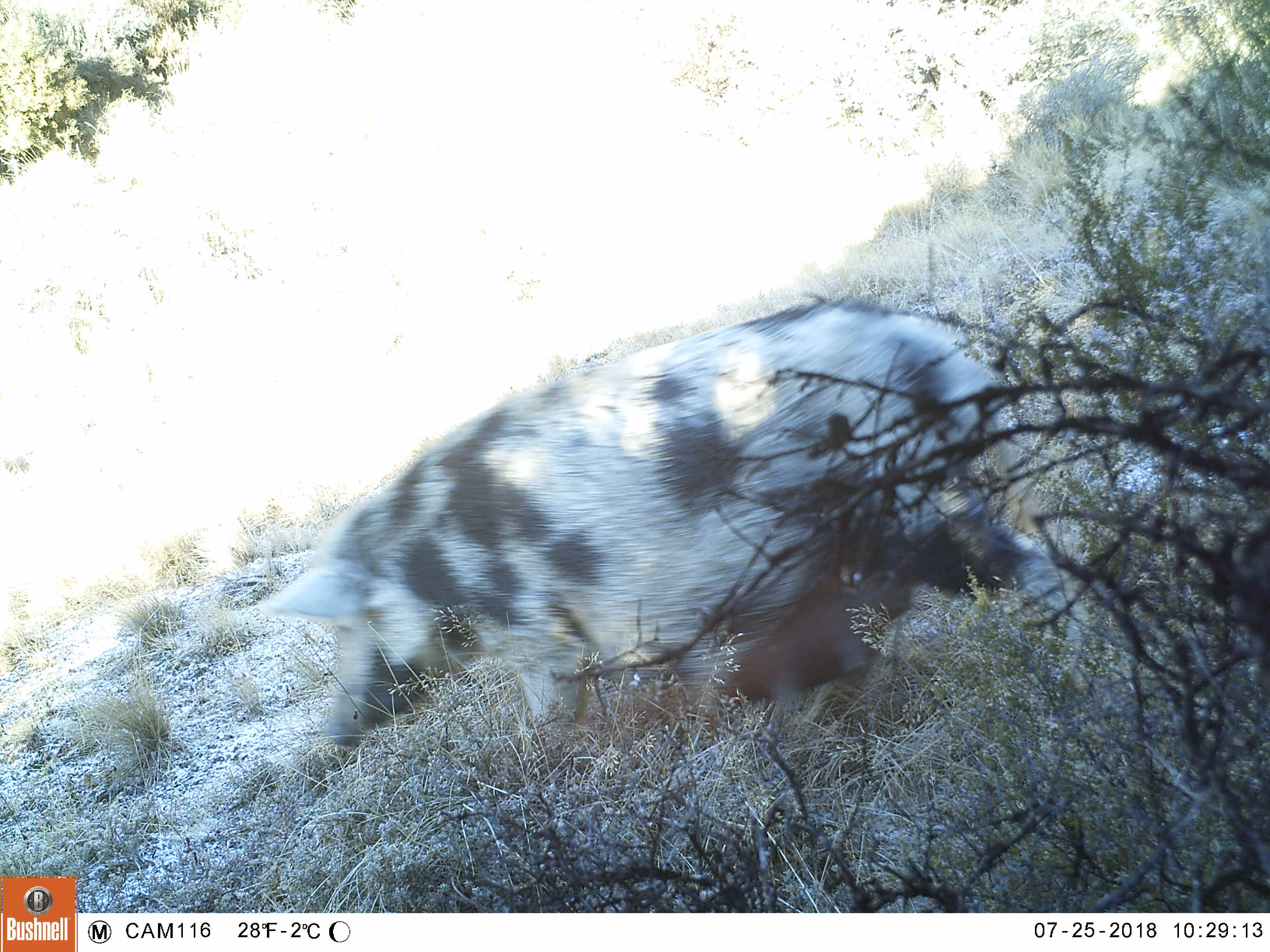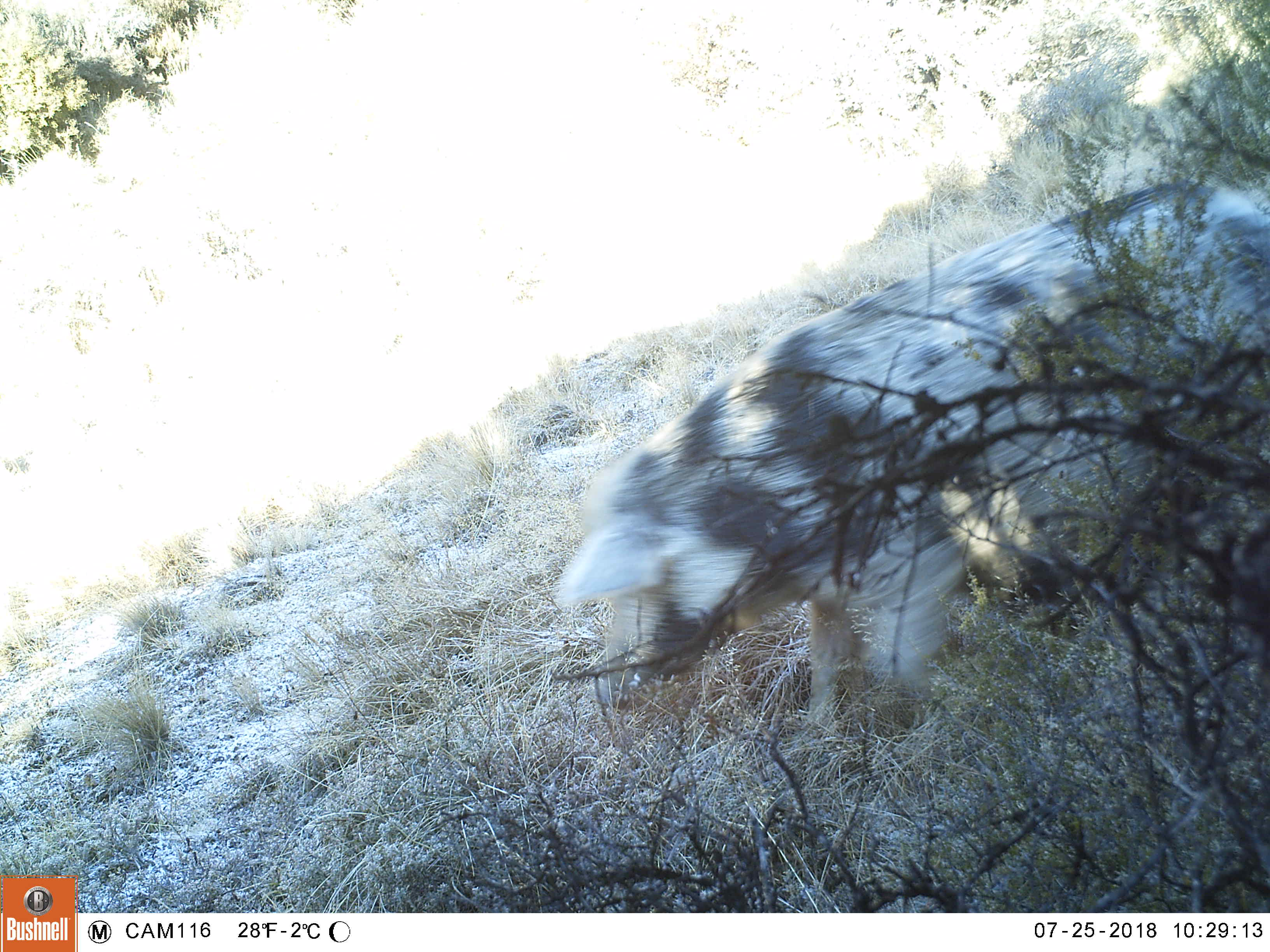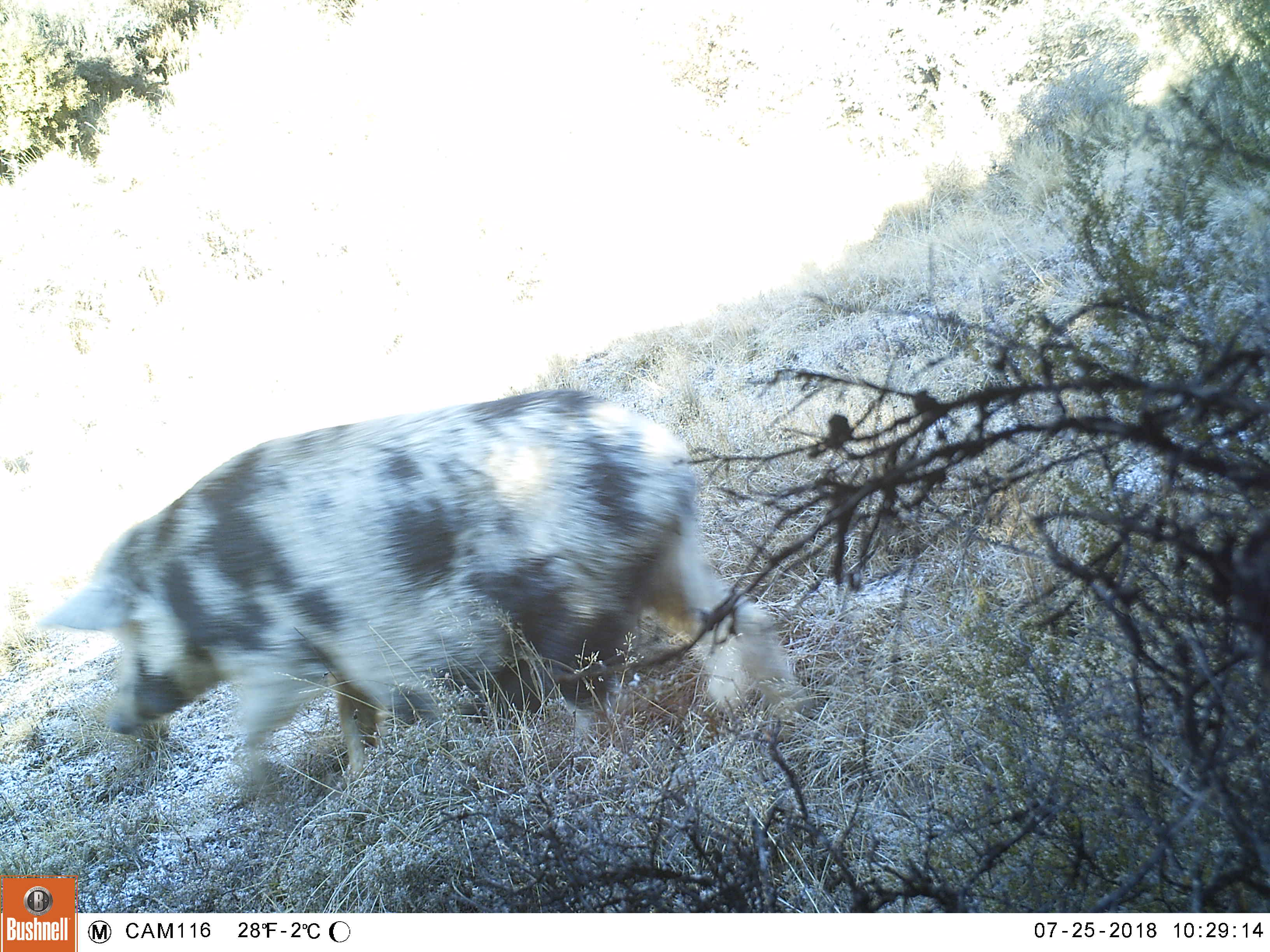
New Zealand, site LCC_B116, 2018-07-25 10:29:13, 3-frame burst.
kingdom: Animalia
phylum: Chordata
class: Mammalia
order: Artiodactyla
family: Suidae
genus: Sus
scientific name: Sus scrofa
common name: pig